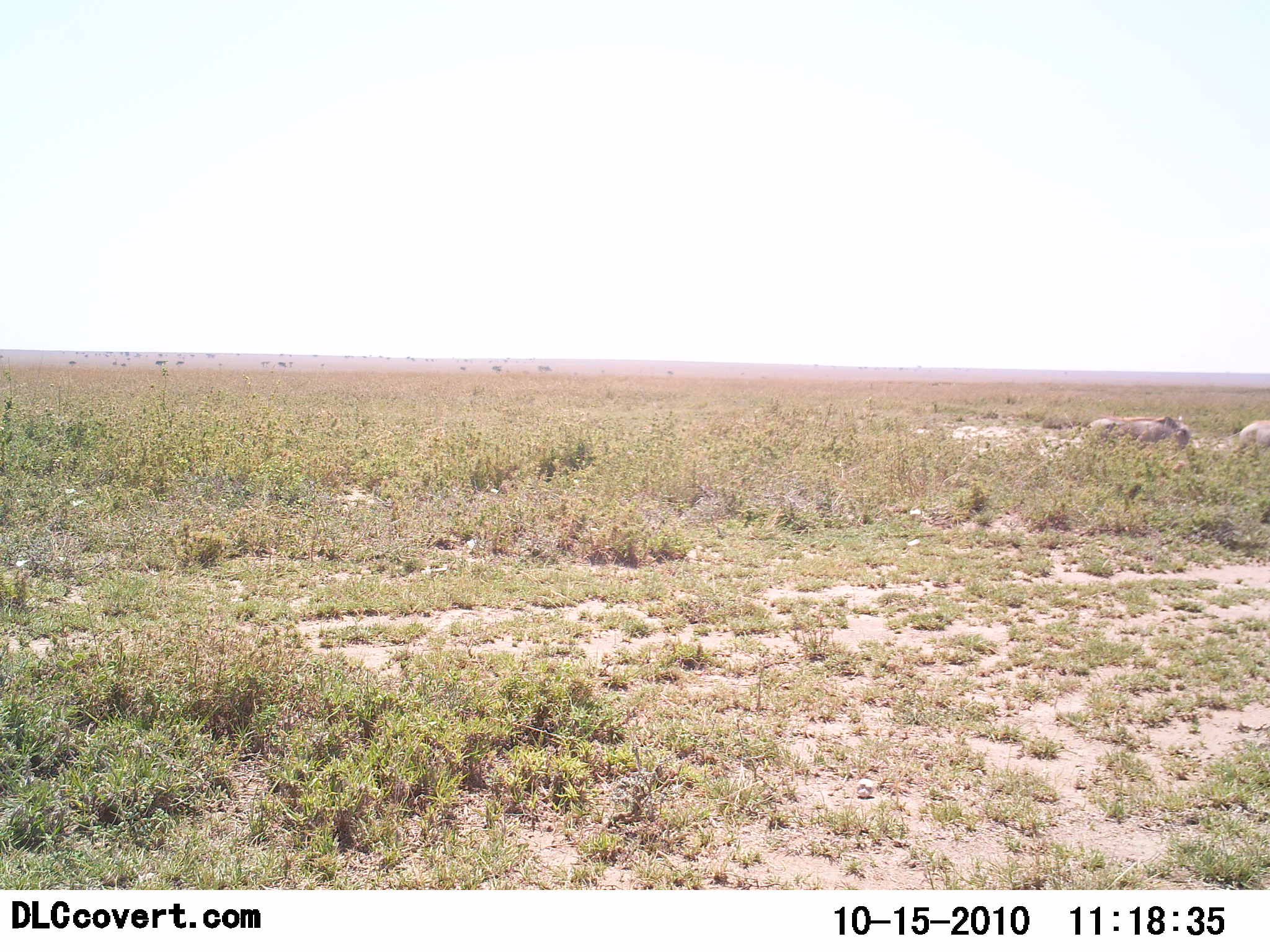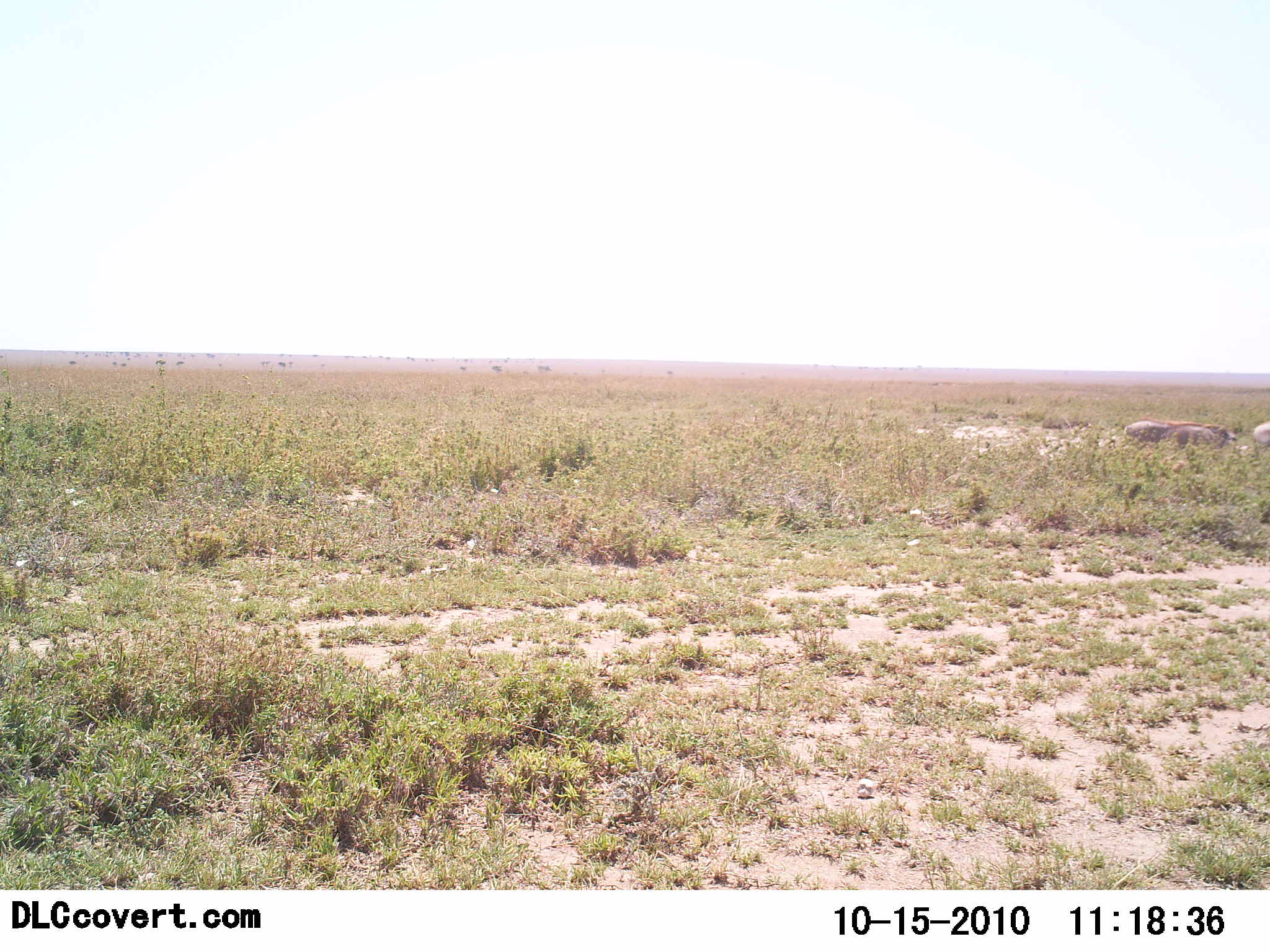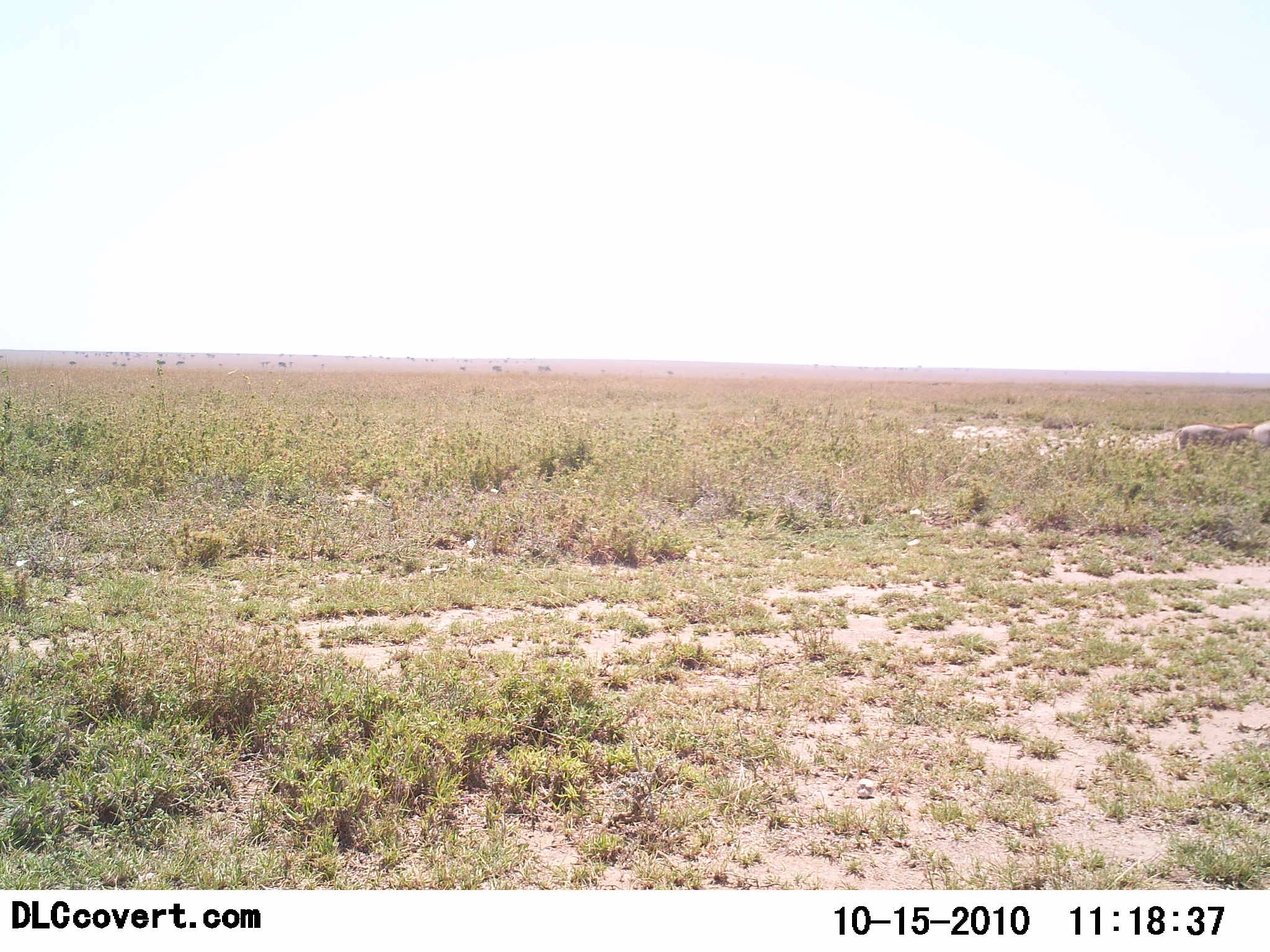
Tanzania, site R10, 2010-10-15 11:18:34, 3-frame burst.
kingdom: Animalia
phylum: Chordata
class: Mammalia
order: Artiodactyla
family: Suidae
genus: Phacochoerus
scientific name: Phacochoerus africanus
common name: warthog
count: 2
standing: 0%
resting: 6%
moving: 88%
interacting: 6%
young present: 0%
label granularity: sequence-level